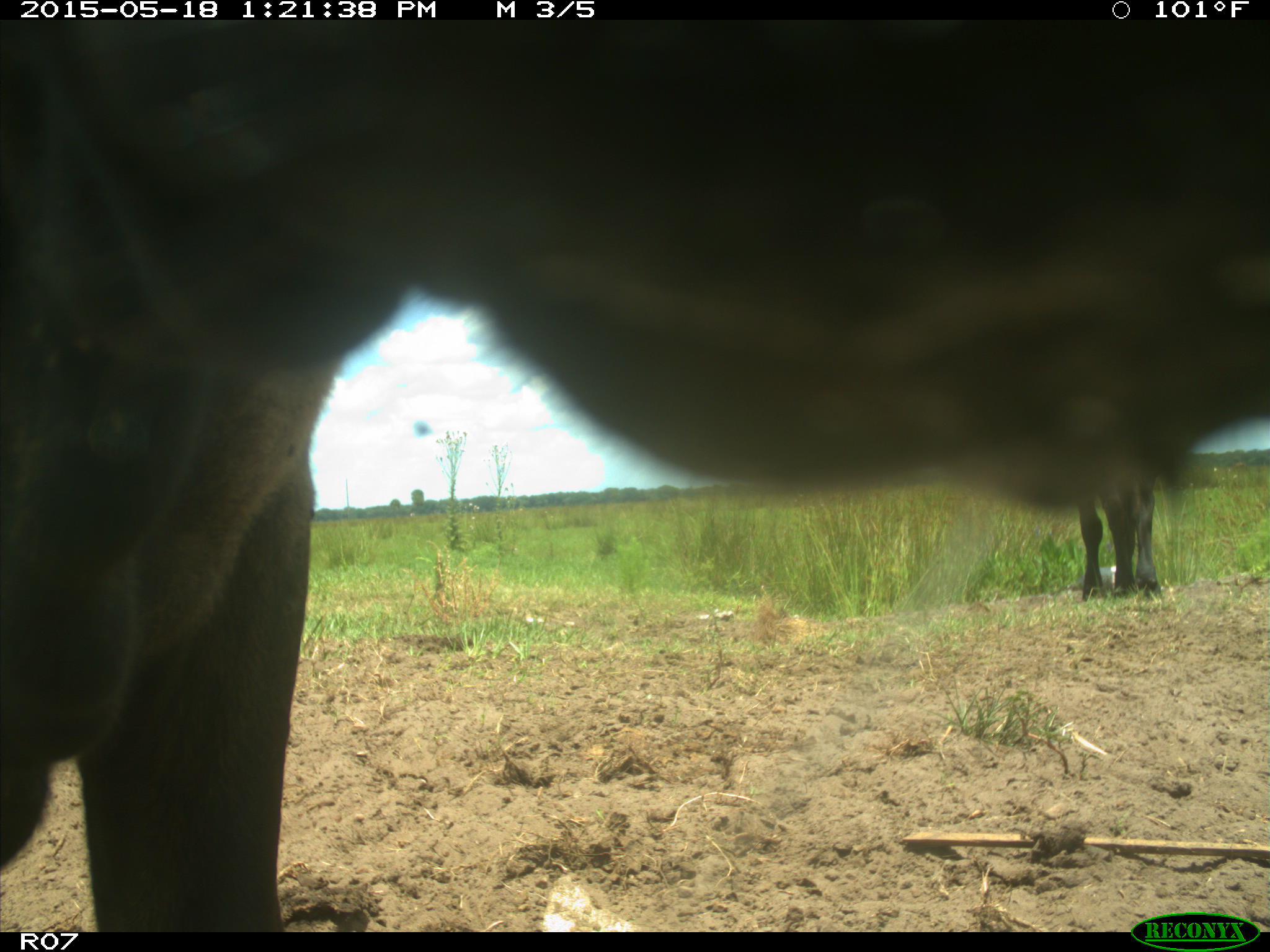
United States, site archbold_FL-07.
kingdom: Animalia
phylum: Chordata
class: Mammalia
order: Artiodactyla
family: Bovidae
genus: Bos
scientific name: Bos taurus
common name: domestic cow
Bos taurus (domestic cow).